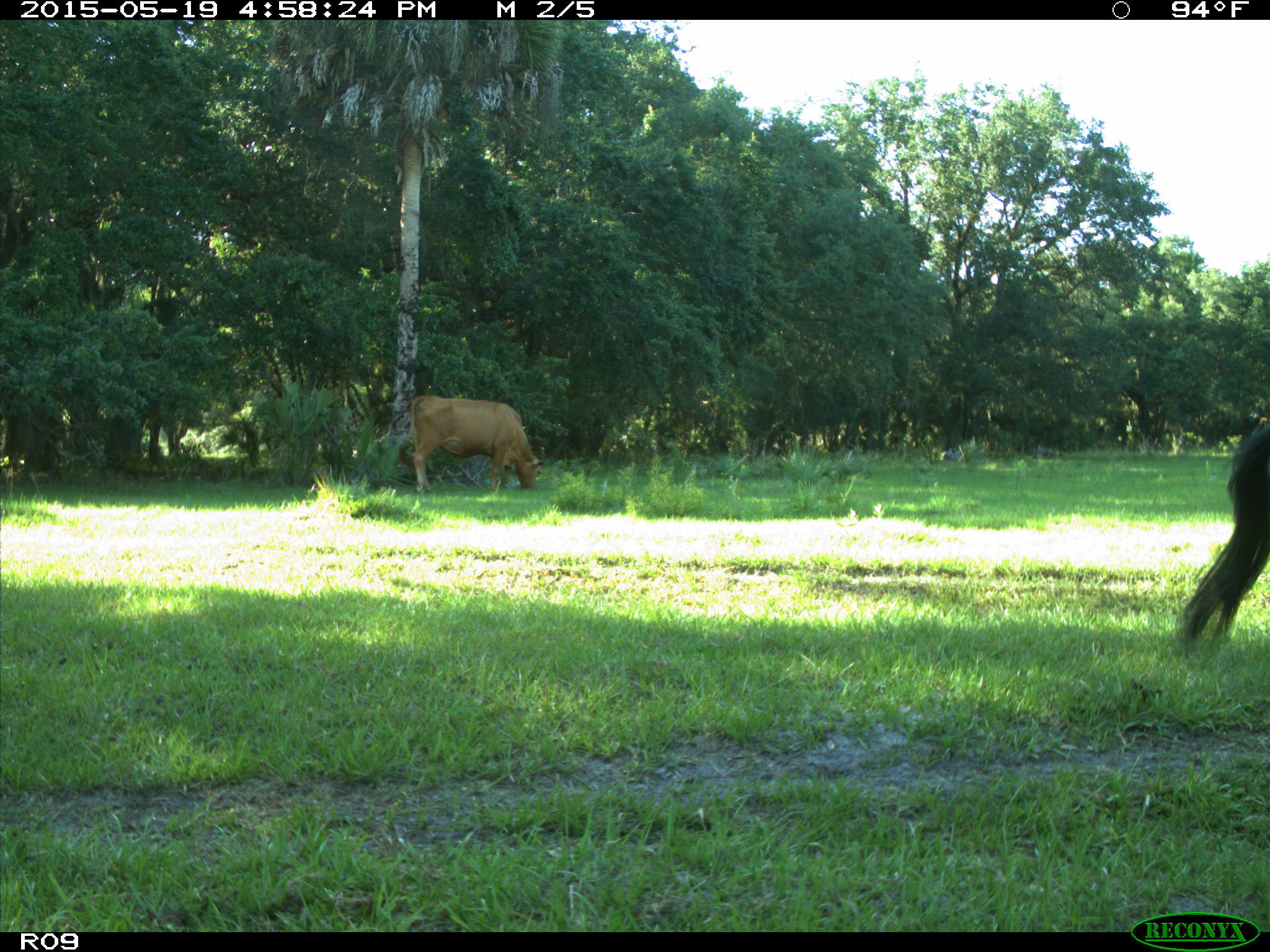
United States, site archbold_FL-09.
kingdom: Animalia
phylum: Chordata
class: Mammalia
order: Artiodactyla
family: Bovidae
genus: Bos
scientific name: Bos taurus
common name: domestic cow